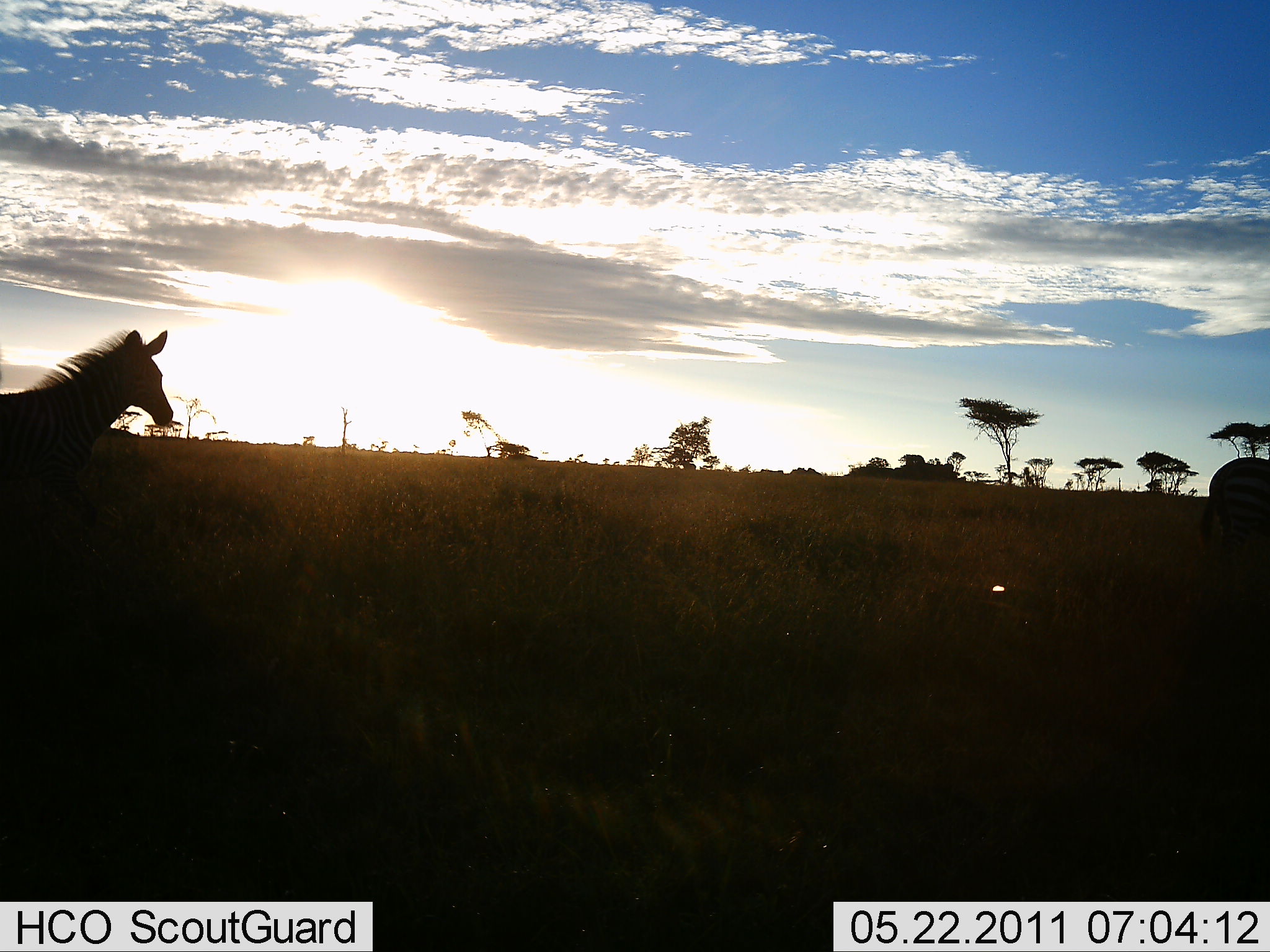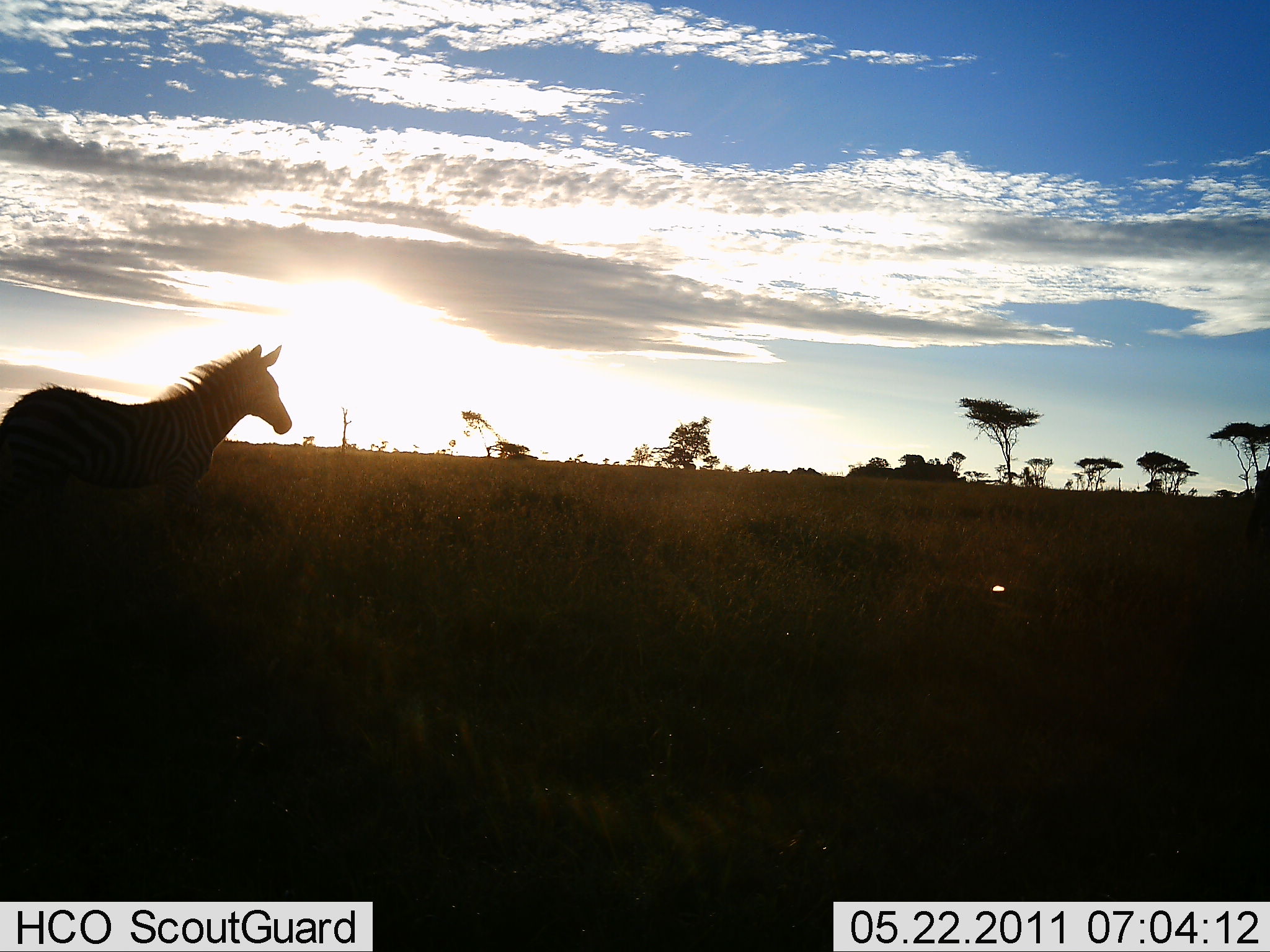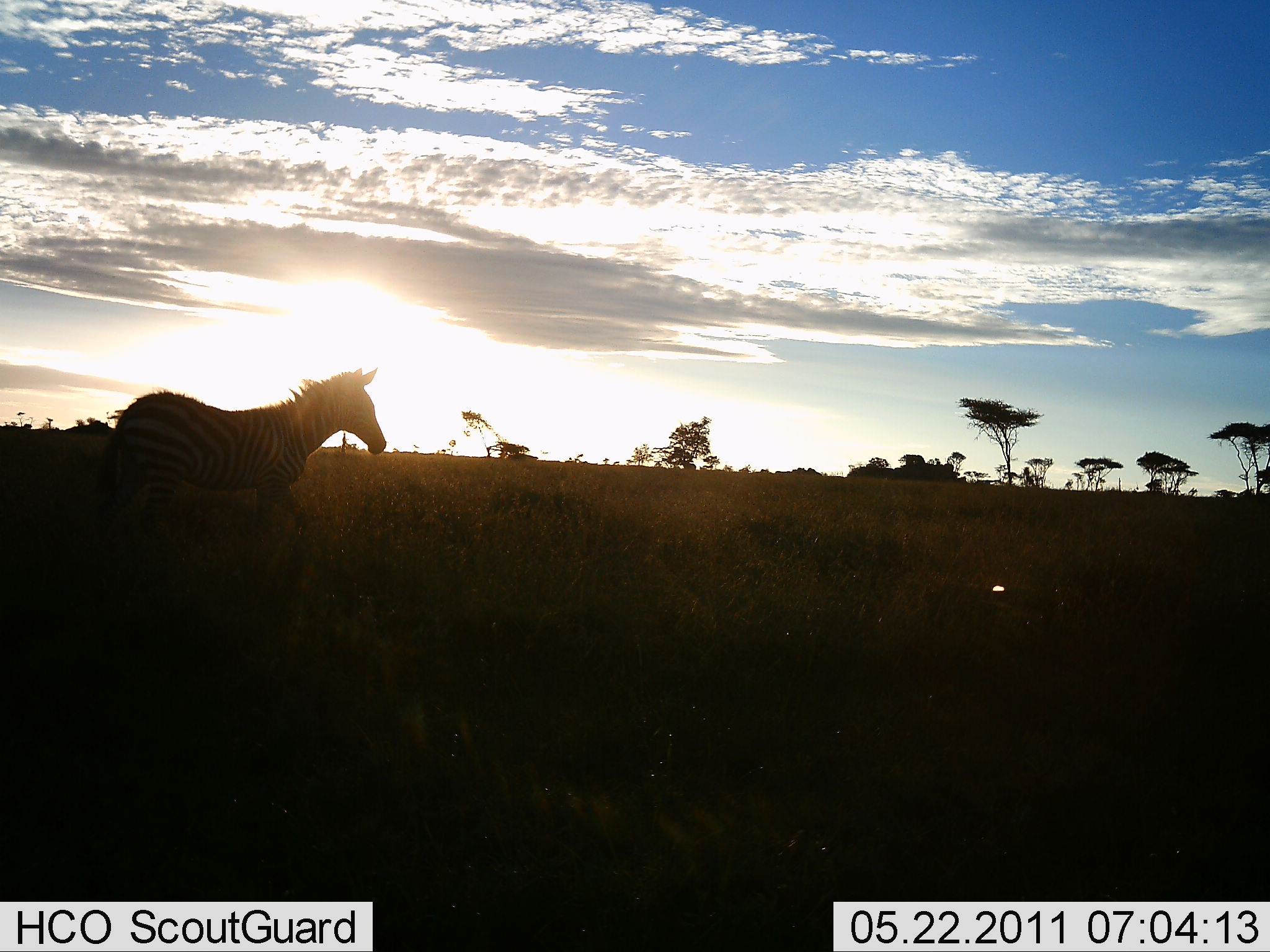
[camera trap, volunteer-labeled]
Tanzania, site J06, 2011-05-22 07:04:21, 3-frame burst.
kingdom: Animalia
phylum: Chordata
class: Mammalia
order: Perissodactyla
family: Equidae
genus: Equus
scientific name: Equus quagga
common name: plains zebra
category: zebra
Zebra (plains zebra) (Equus quagga), count 2. Behavior (volunteer vote fractions): standing 8%, resting 0%, moving 92%, interacting 0%. Young present (vote fraction): 0%. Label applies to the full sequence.